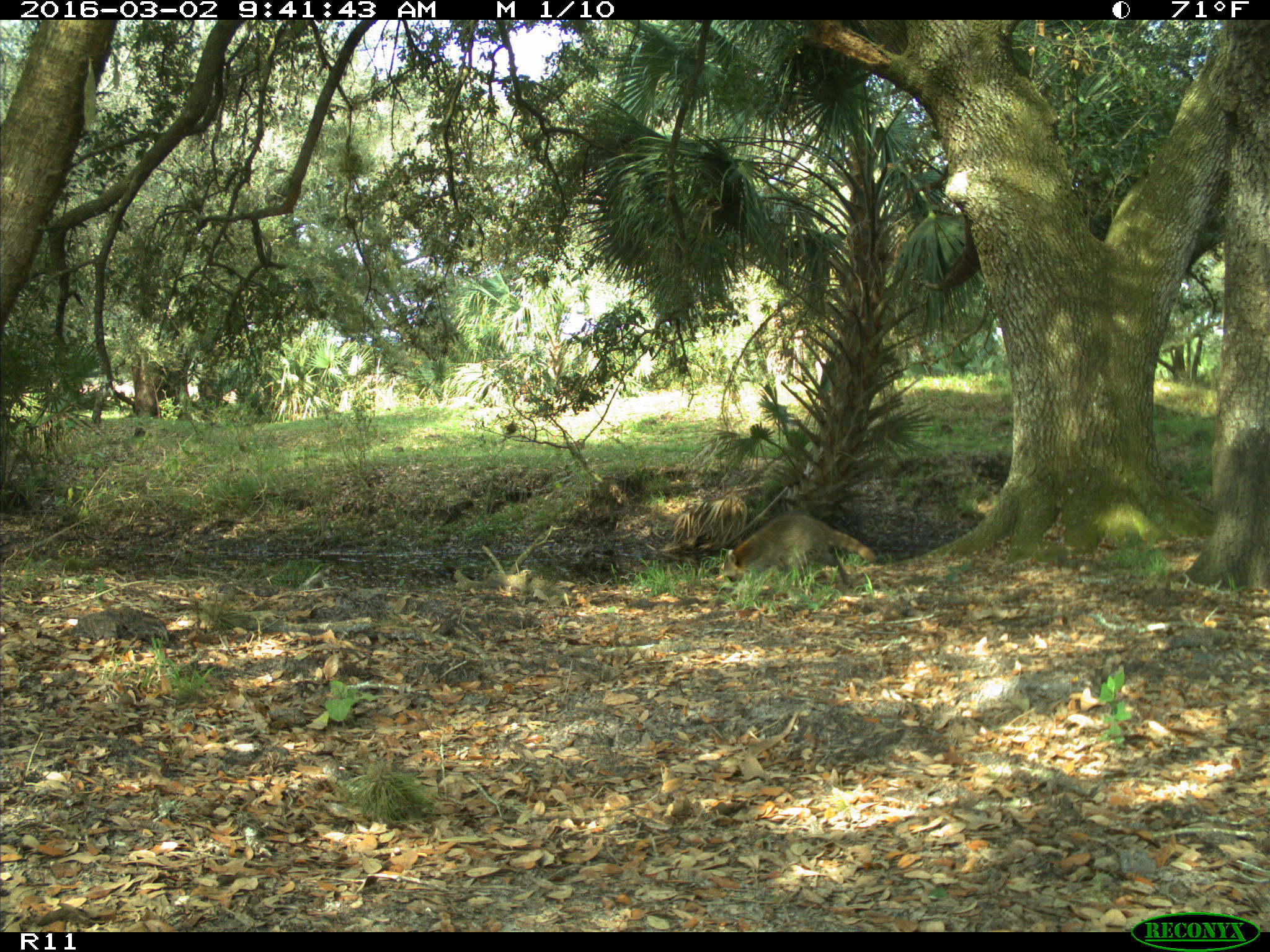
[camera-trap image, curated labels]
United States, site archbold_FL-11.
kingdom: Animalia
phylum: Chordata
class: Mammalia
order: Carnivora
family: Procyonidae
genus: Procyon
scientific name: Procyon lotor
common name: common raccoon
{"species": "Procyon lotor (common raccoon)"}